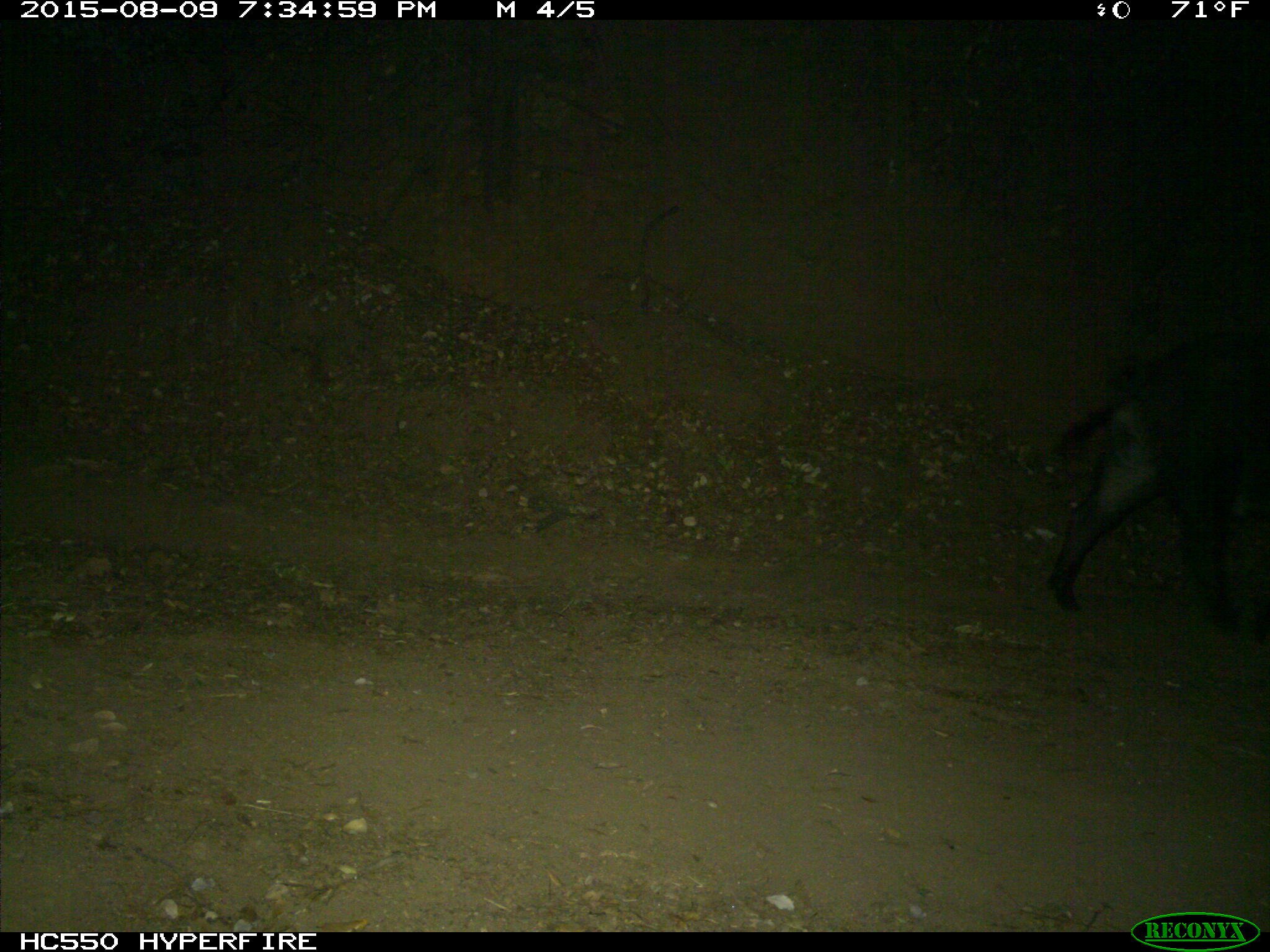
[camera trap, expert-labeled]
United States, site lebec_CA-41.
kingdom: Animalia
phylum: Chordata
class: Mammalia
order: Artiodactyla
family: Suidae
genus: Sus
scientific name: Sus scrofa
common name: wild boar